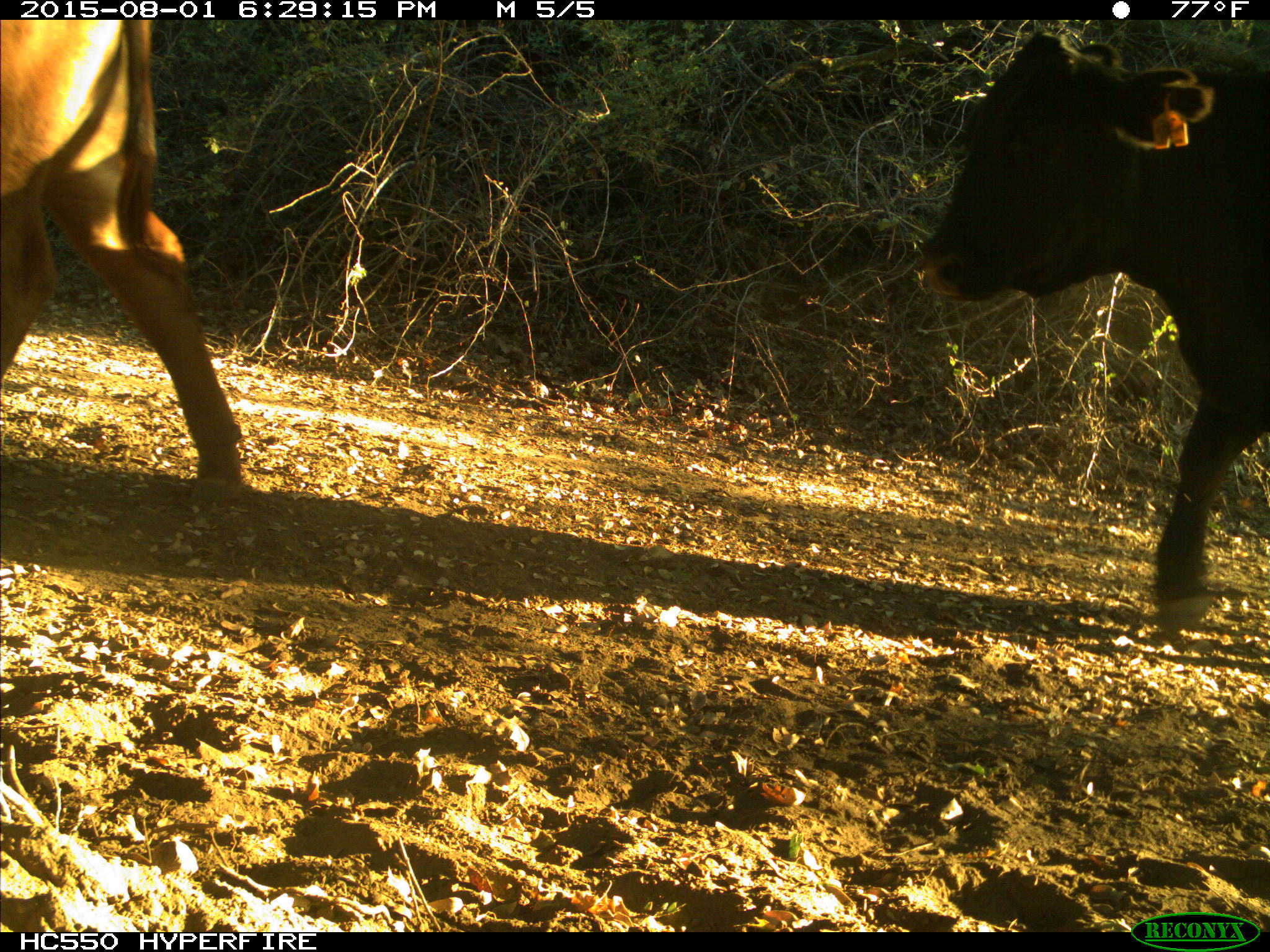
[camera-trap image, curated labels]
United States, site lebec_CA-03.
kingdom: Animalia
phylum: Chordata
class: Mammalia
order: Artiodactyla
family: Bovidae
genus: Bos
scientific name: Bos taurus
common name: domestic cow